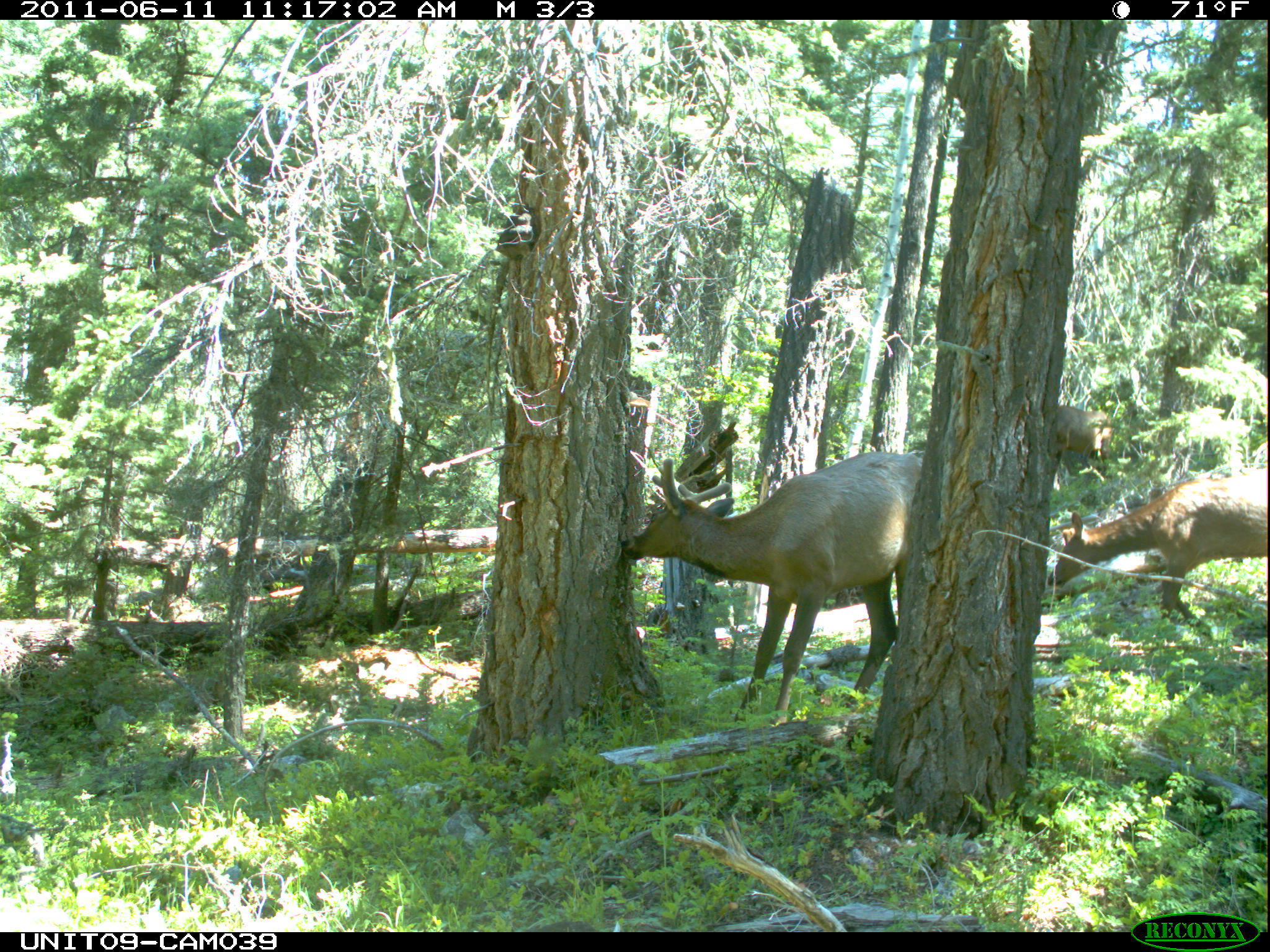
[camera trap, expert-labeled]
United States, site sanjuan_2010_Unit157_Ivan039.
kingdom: Animalia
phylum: Chordata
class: Mammalia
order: Artiodactyla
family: Cervidae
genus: Cervus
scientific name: Cervus elaphus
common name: red deer